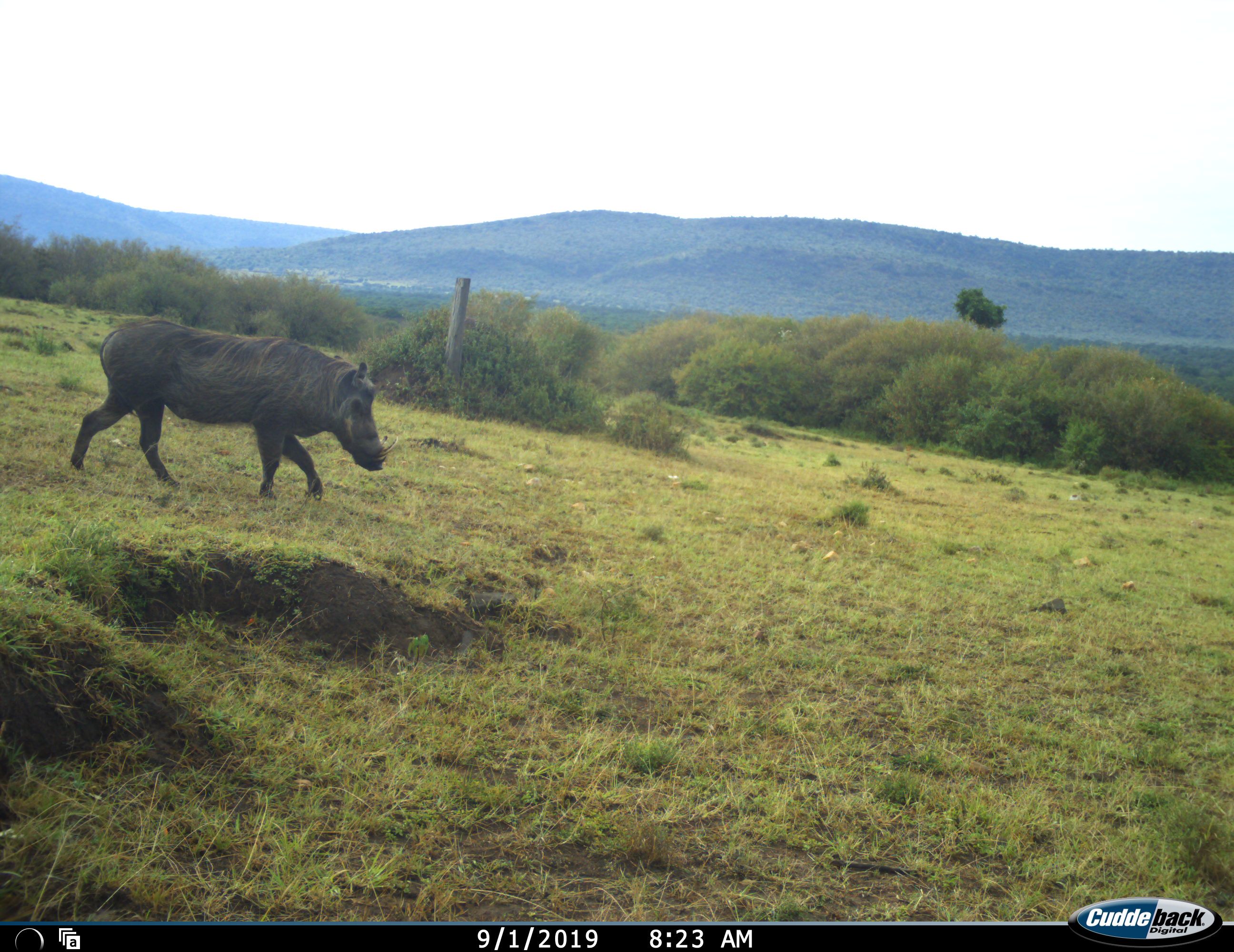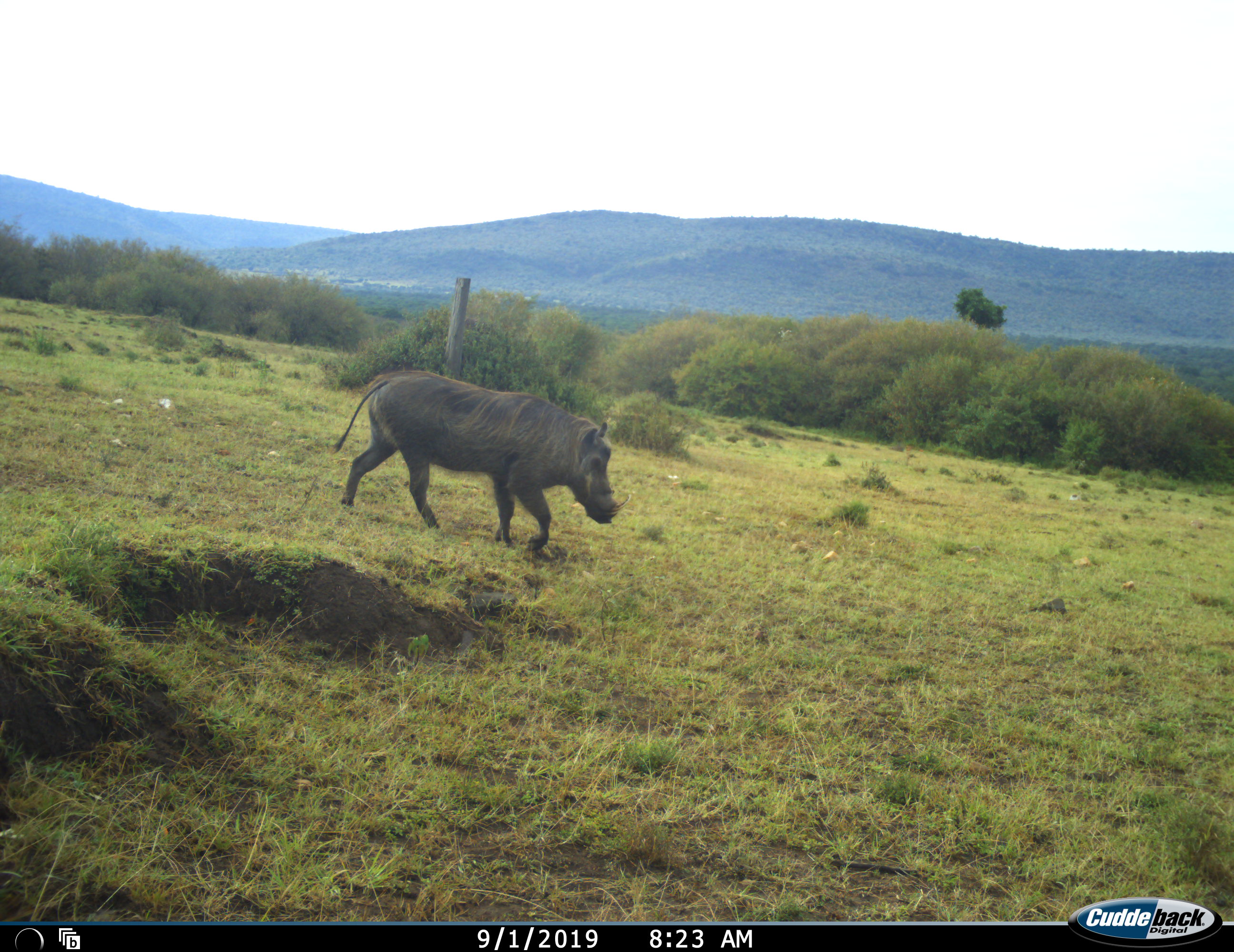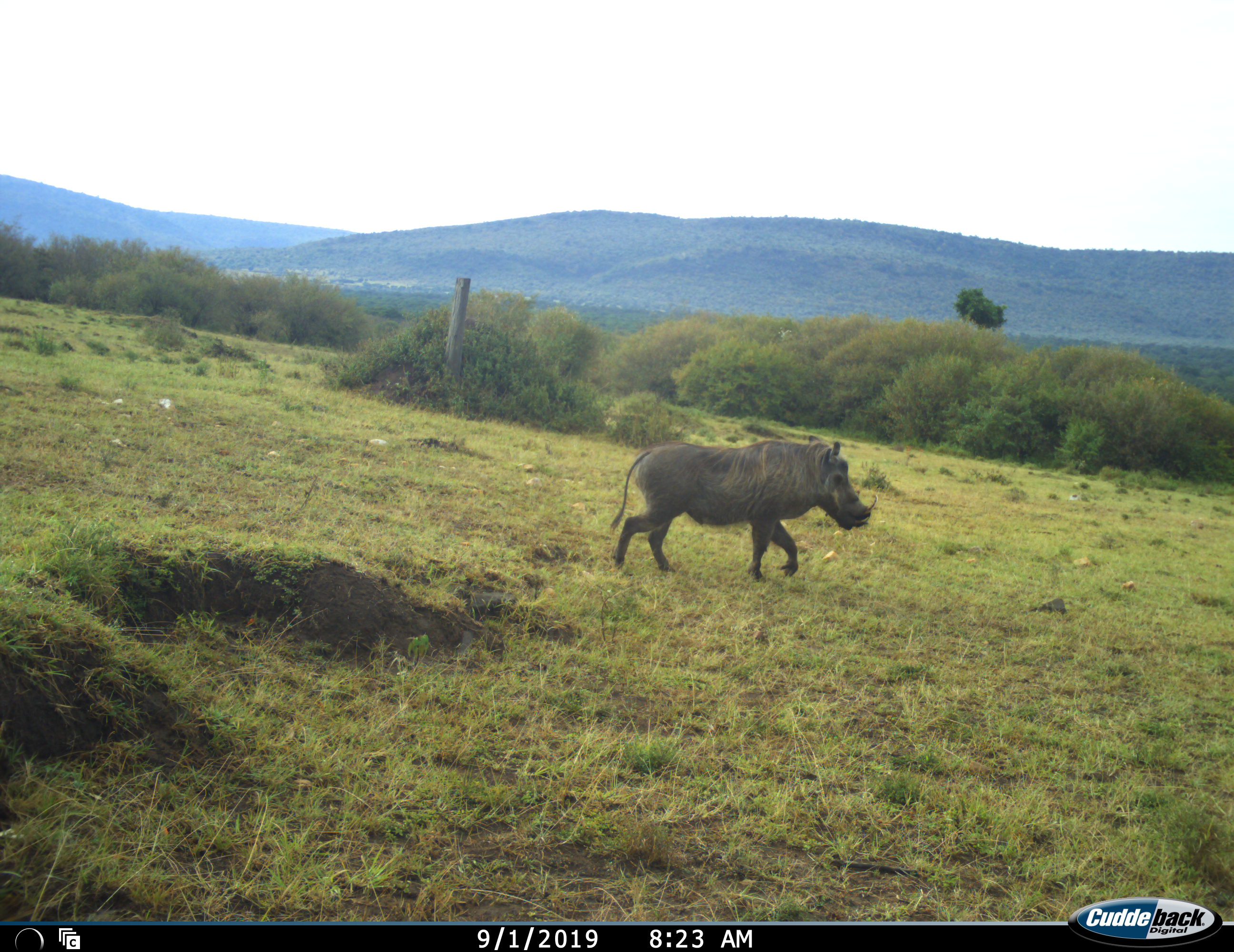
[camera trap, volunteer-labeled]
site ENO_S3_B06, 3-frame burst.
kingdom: Animalia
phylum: Chordata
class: Mammalia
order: Artiodactyla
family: Suidae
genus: Phacochoerus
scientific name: Phacochoerus africanus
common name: warthog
Warthog (Phacochoerus africanus), count 1. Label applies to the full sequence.